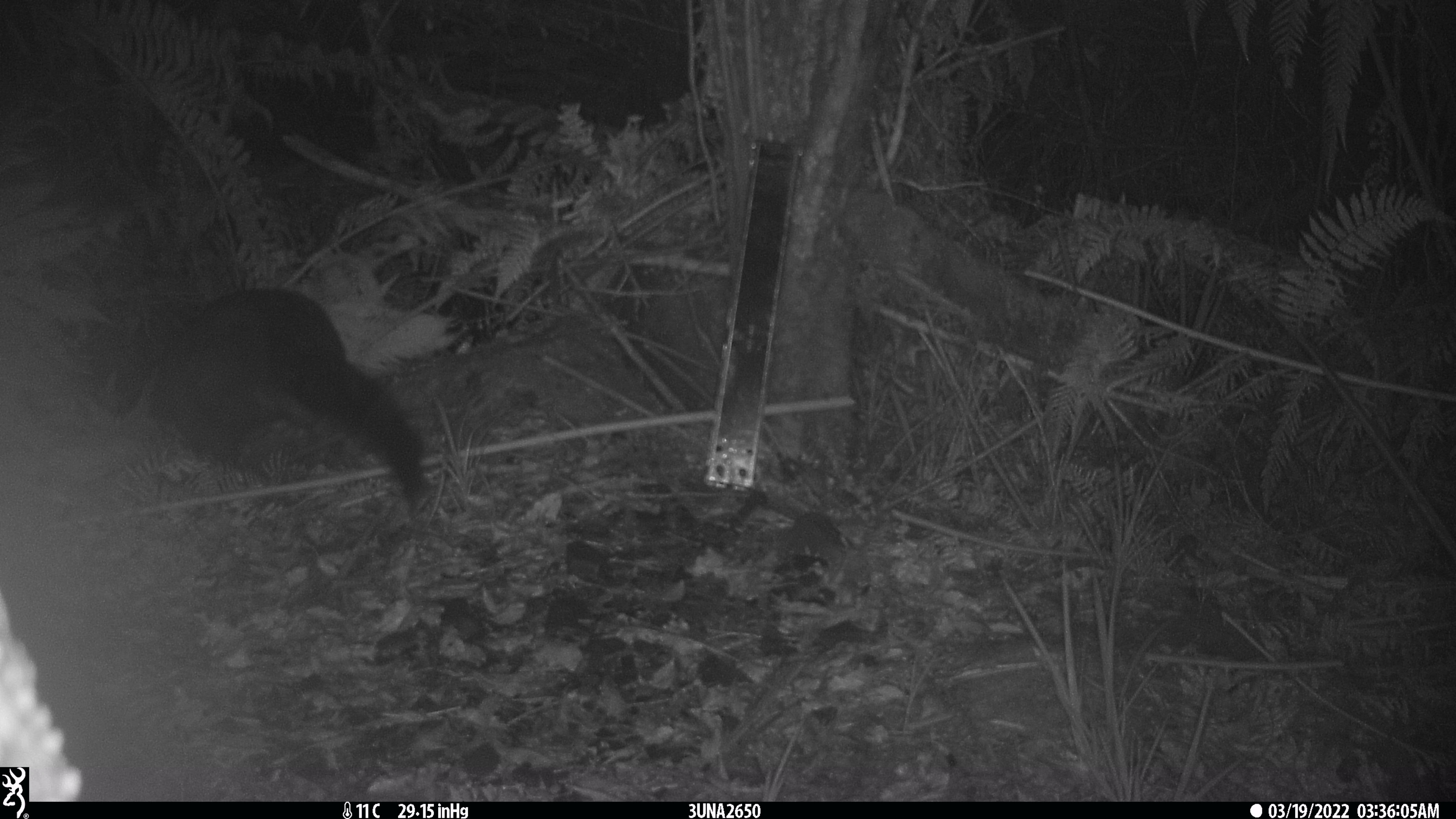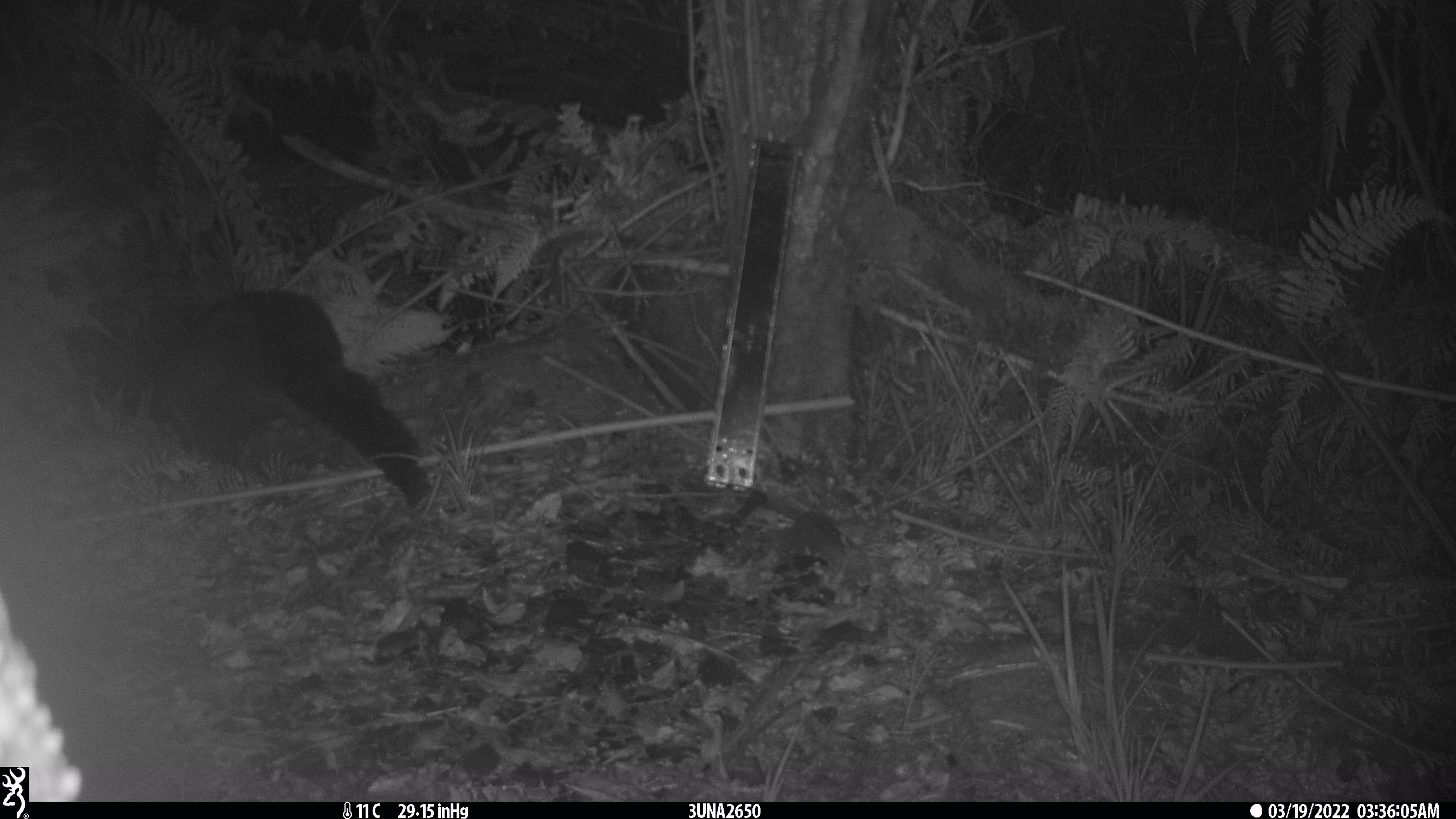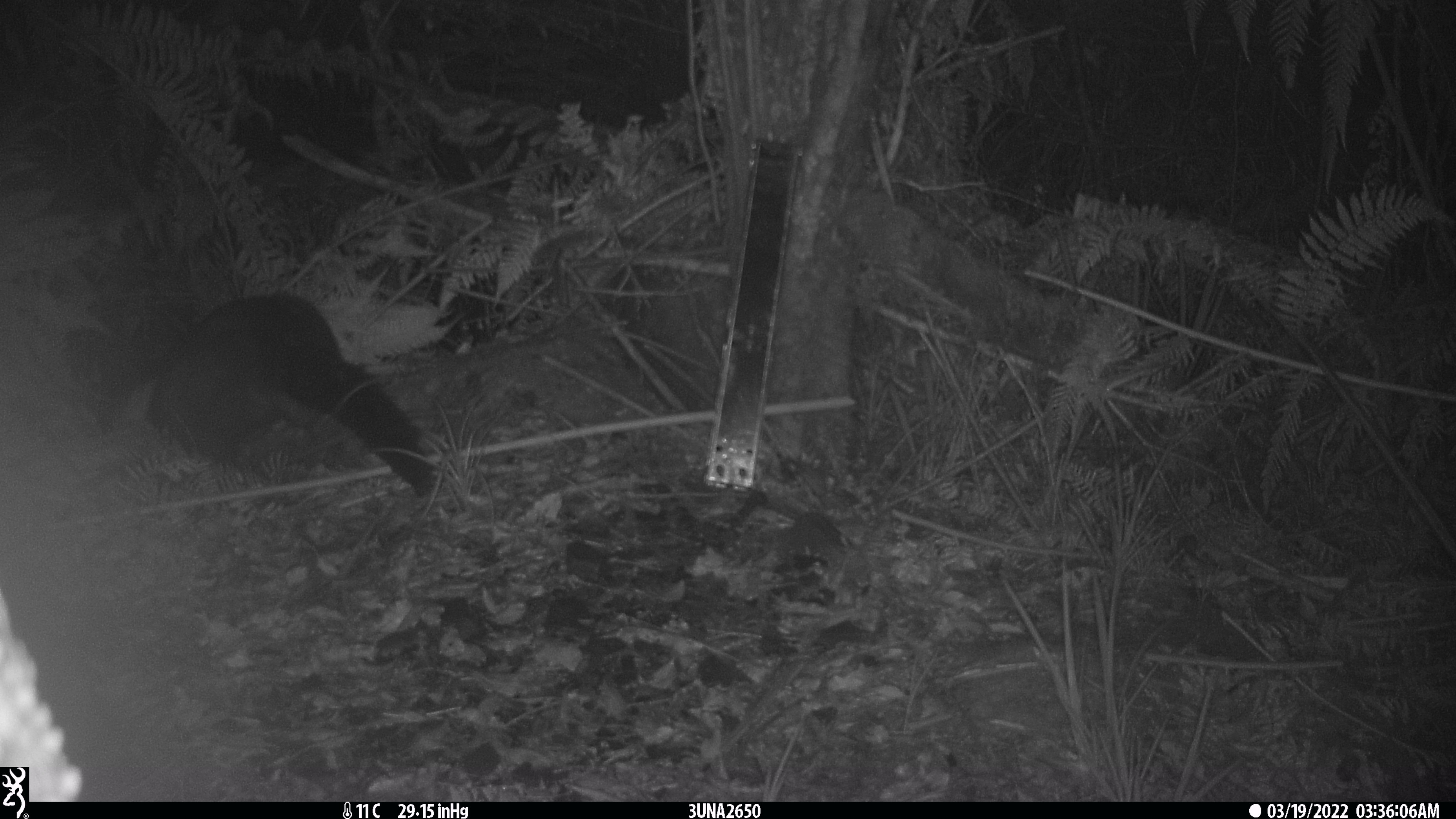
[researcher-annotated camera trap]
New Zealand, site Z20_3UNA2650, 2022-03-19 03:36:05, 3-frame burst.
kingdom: Animalia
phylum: Chordata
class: Mammalia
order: Diprotodontia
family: Phalangeridae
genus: Trichosurus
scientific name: Trichosurus vulpecula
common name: common brushtail possum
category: possum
Possum (common brushtail possum) (Trichosurus vulpecula).